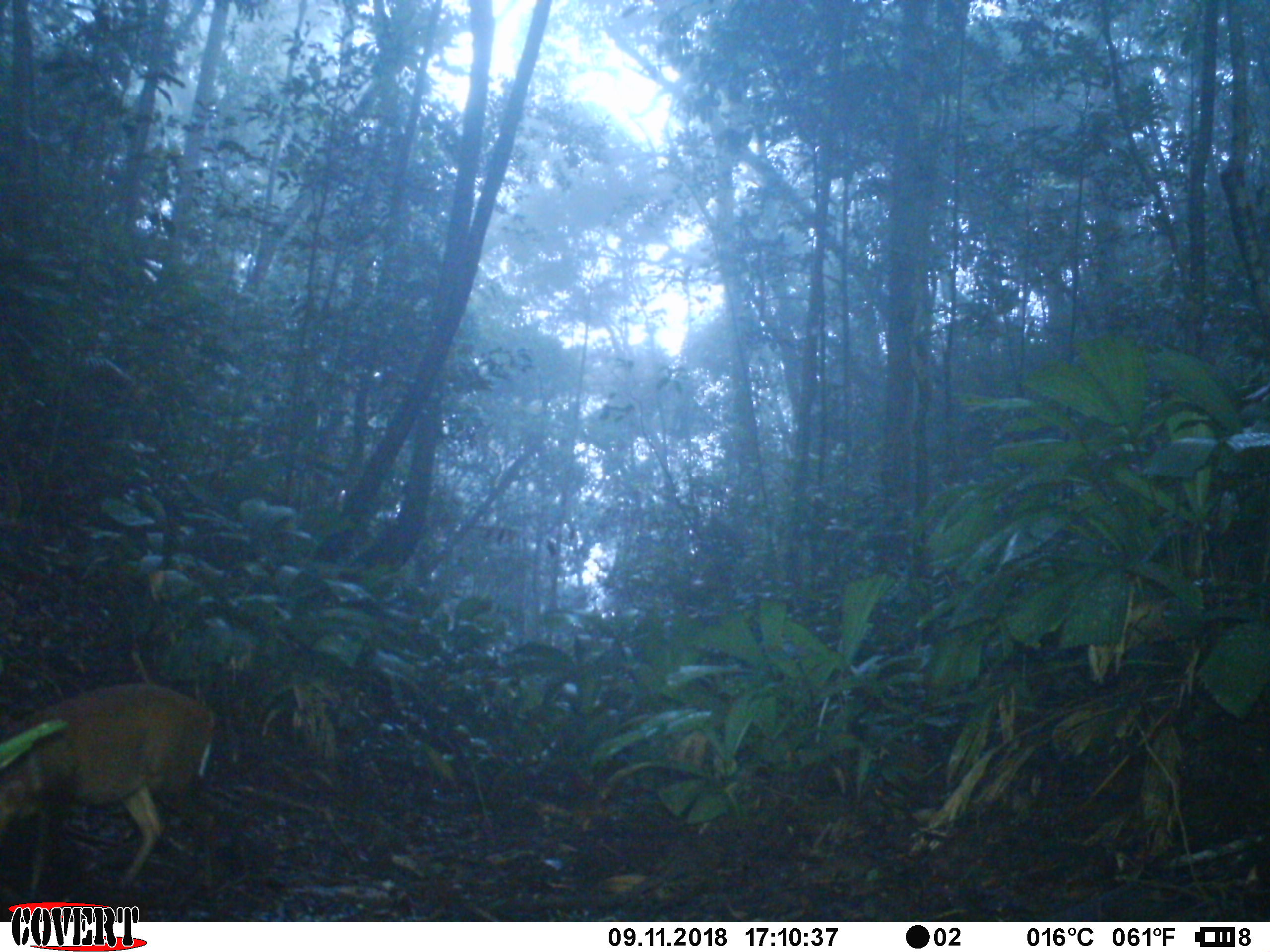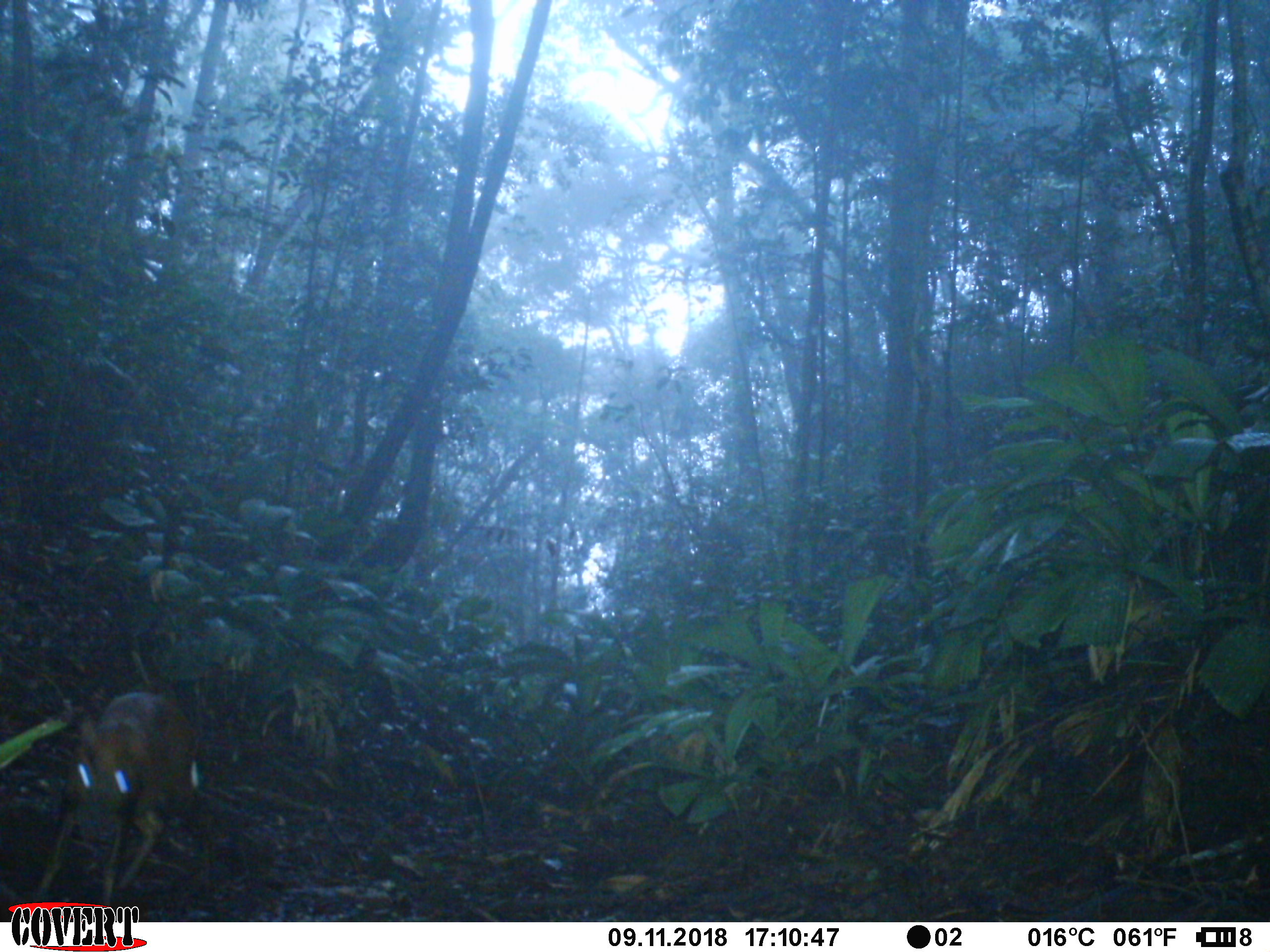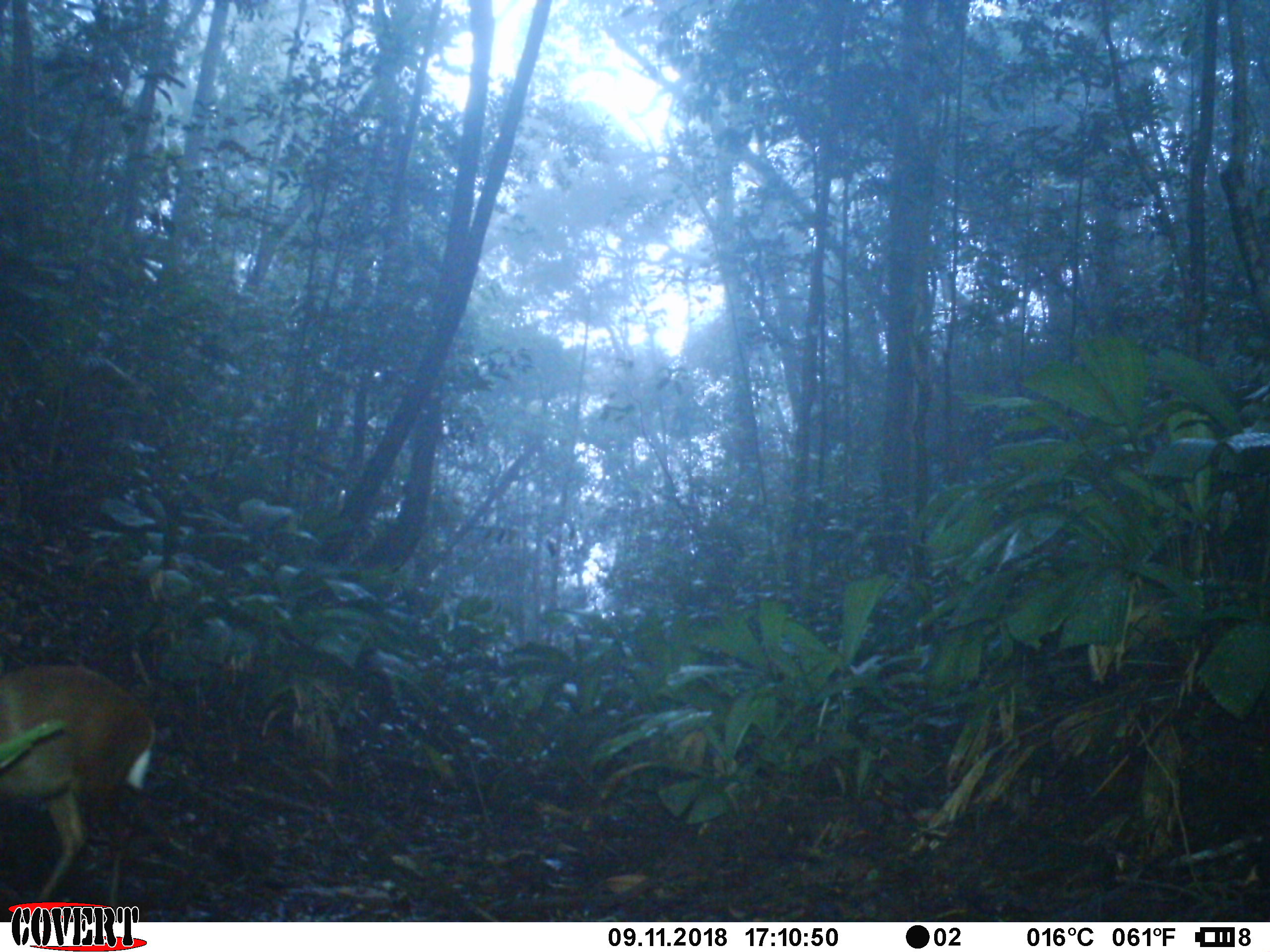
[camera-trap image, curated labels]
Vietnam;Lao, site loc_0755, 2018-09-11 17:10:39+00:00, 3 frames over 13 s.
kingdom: Animalia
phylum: Chordata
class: Mammalia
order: Artiodactyla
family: Cervidae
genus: Muntiacus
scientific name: Muntiacus rooseveltorum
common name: roosevelt's muntjac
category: roosevelts muntjac group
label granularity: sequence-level